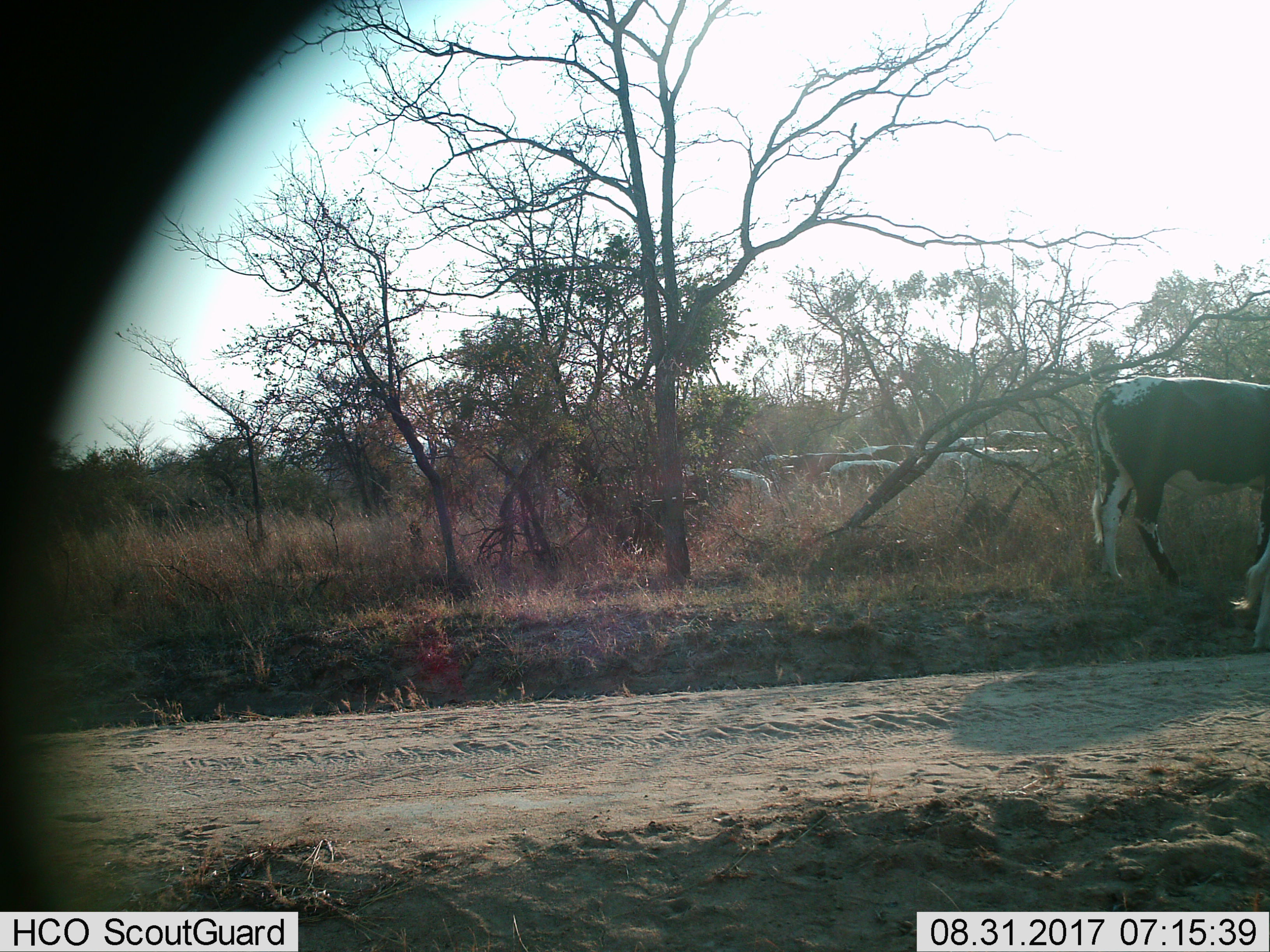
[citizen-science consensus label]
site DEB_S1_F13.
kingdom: Animalia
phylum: Chordata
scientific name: Vertebrata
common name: domestic animal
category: domesticanimal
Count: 11-50.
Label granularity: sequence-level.